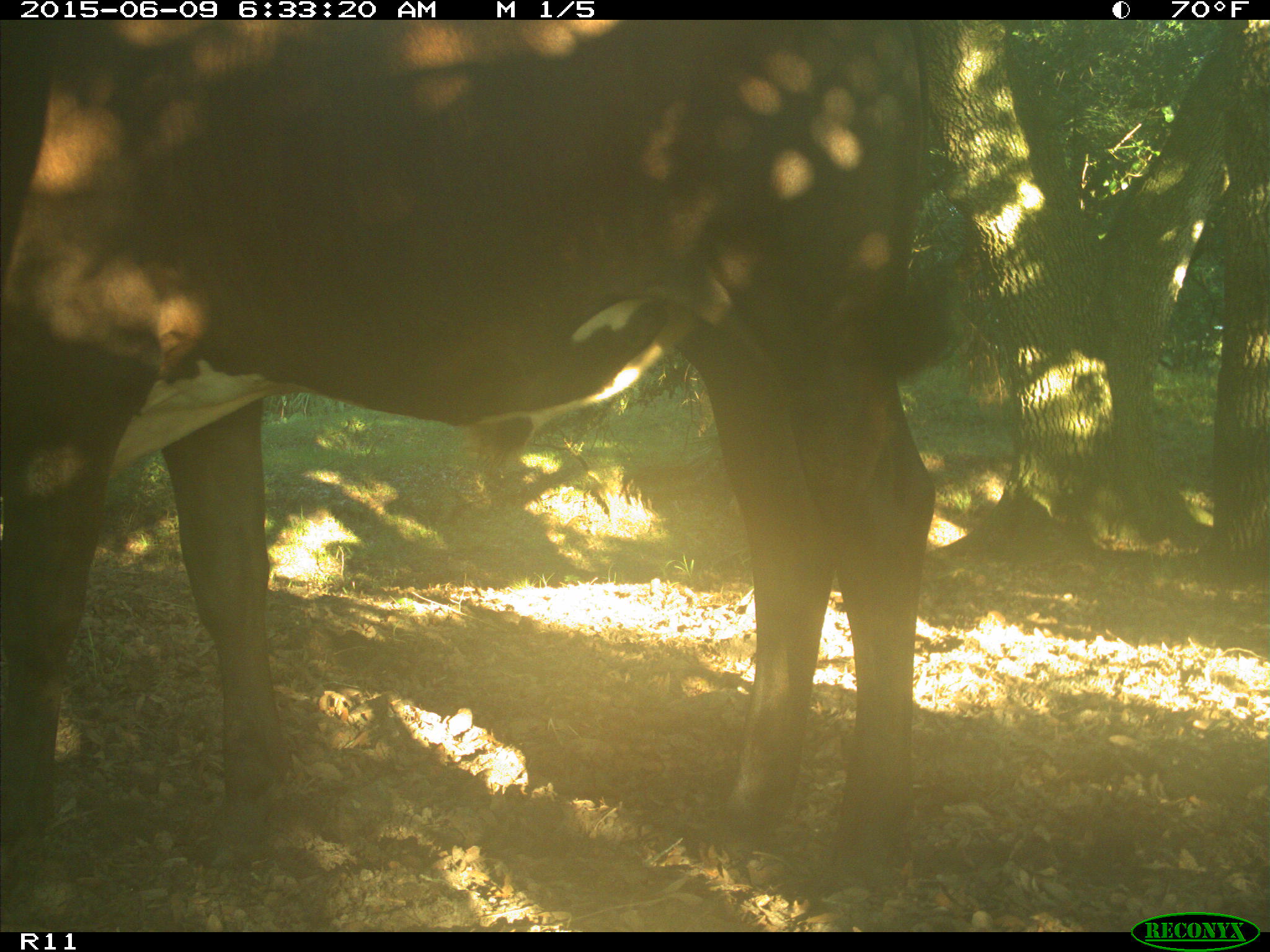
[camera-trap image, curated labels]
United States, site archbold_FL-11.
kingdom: Animalia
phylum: Chordata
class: Mammalia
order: Artiodactyla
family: Bovidae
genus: Bos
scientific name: Bos taurus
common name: domestic cow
Bos taurus (domestic cow).